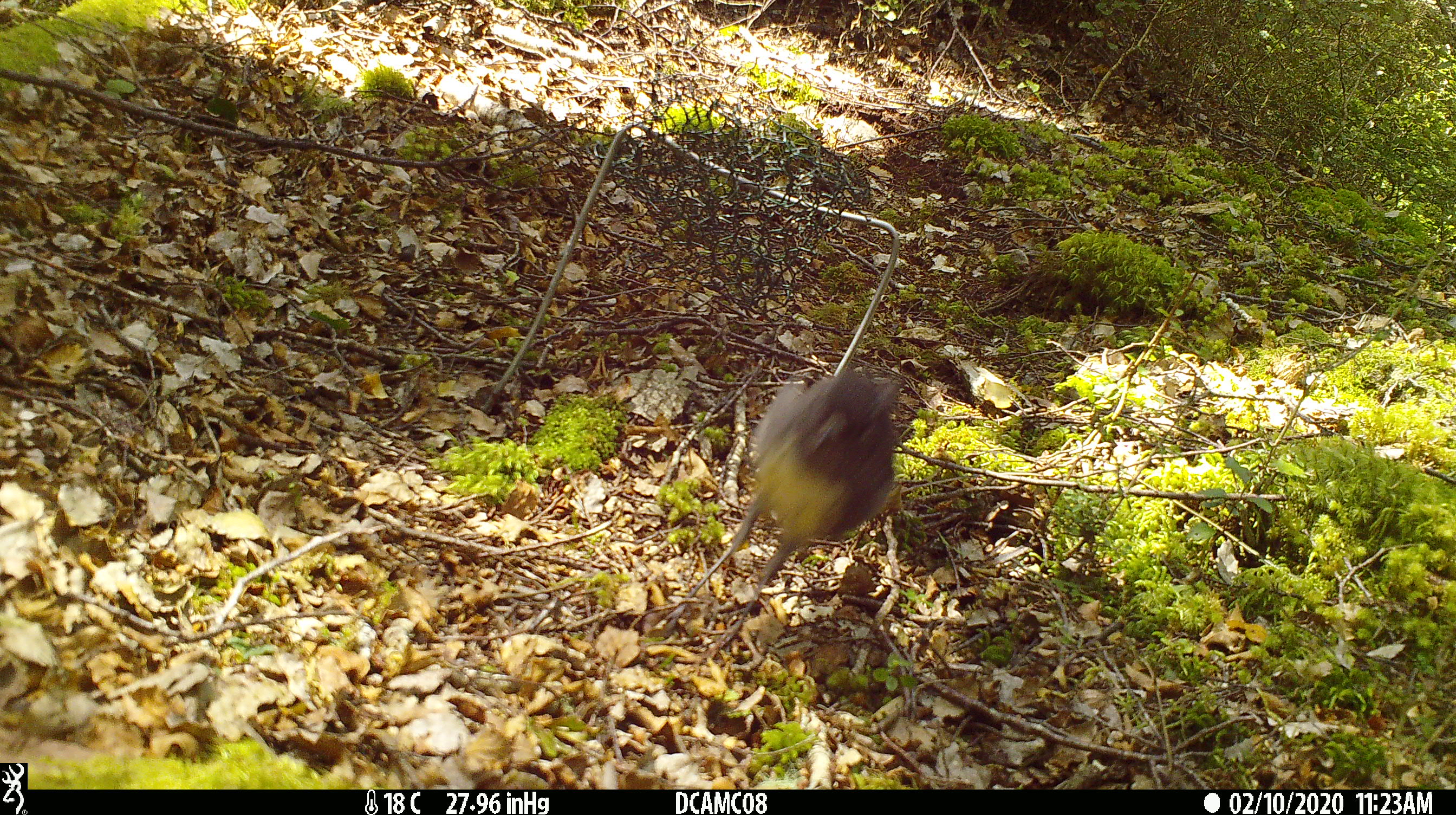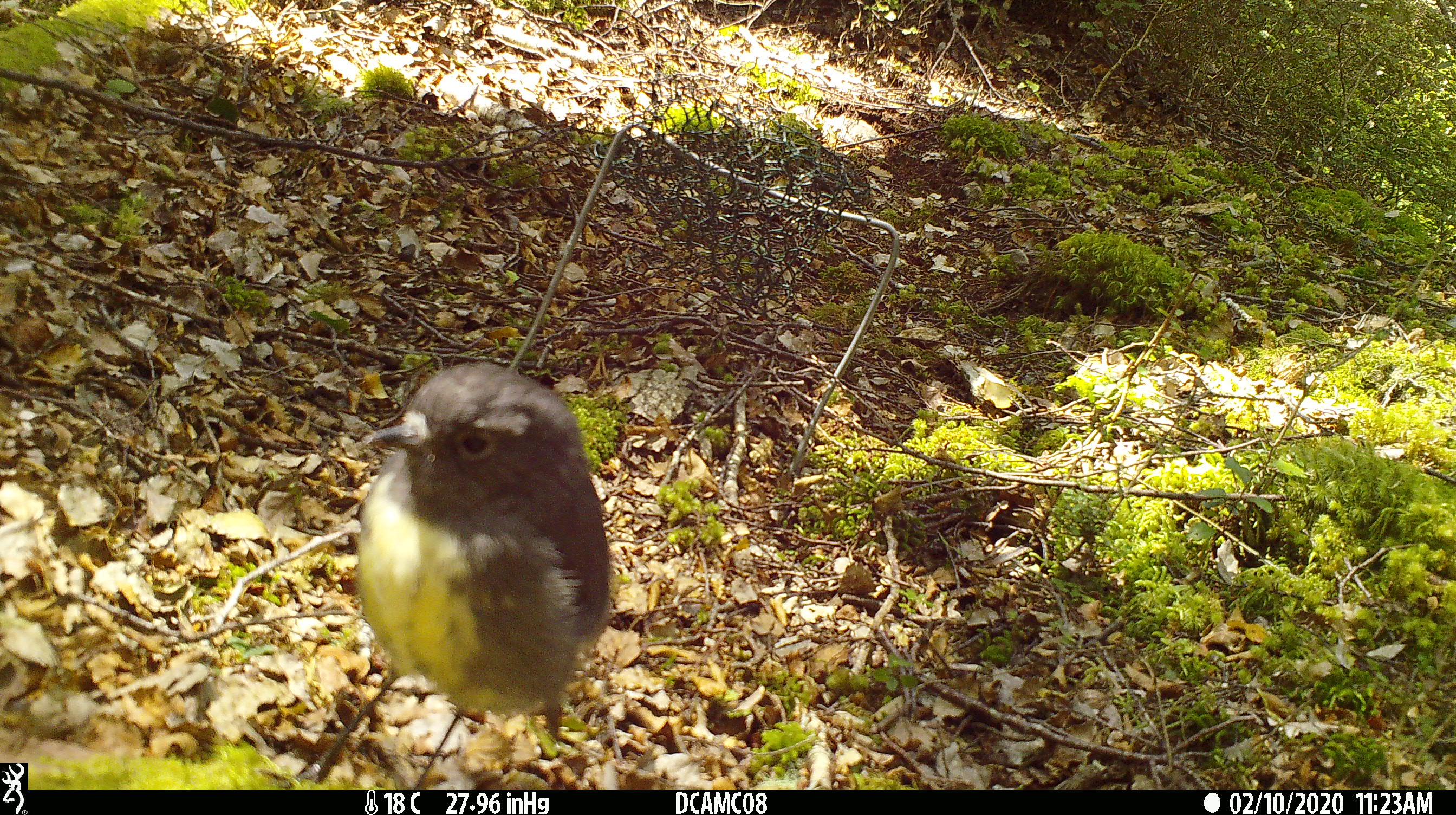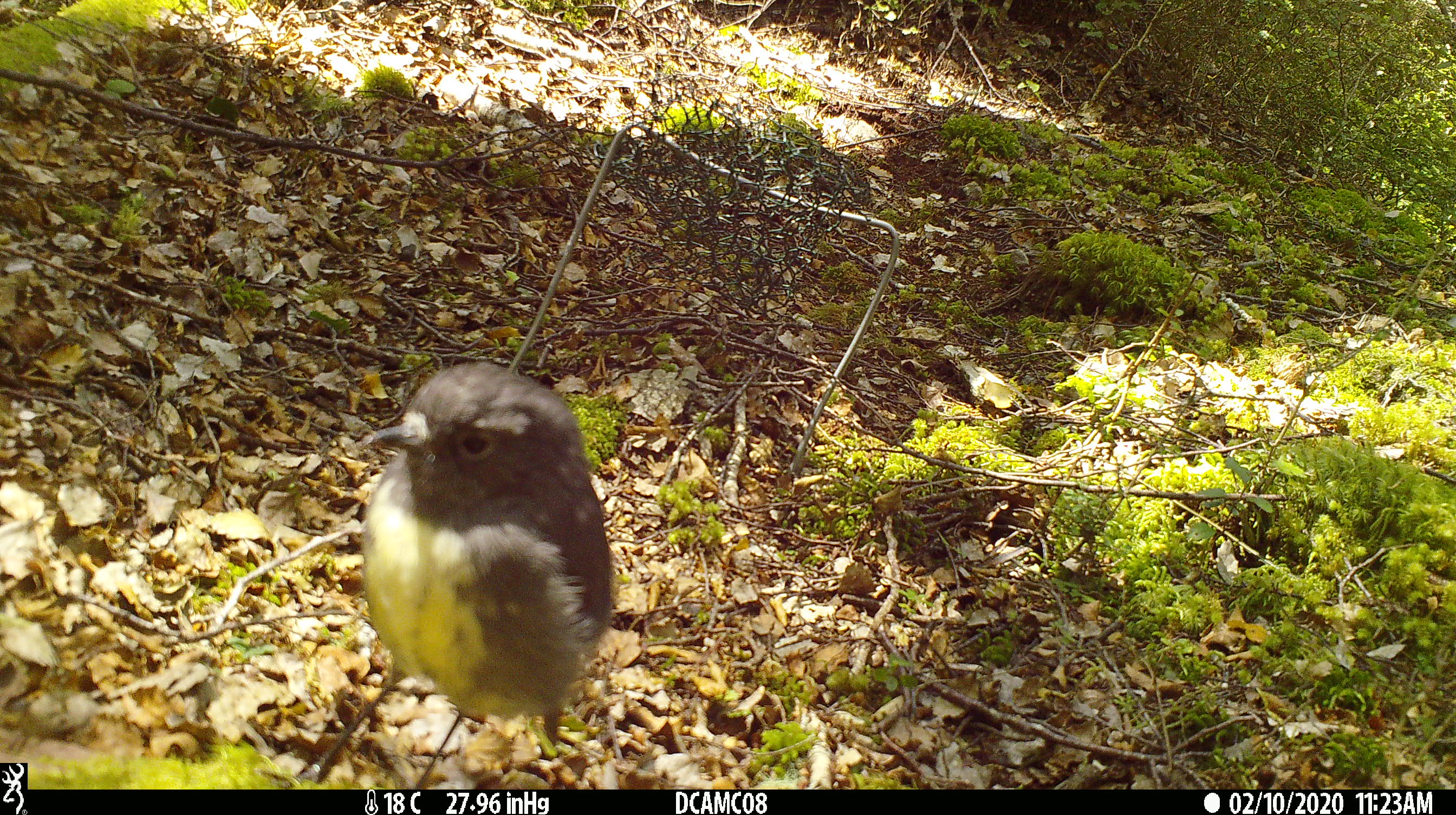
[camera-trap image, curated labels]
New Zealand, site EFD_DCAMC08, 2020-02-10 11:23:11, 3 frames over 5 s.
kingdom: Animalia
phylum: Chordata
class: Aves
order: Passeriformes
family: Petroicidae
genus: Petroica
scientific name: Petroica australis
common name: new zealand robin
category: robin